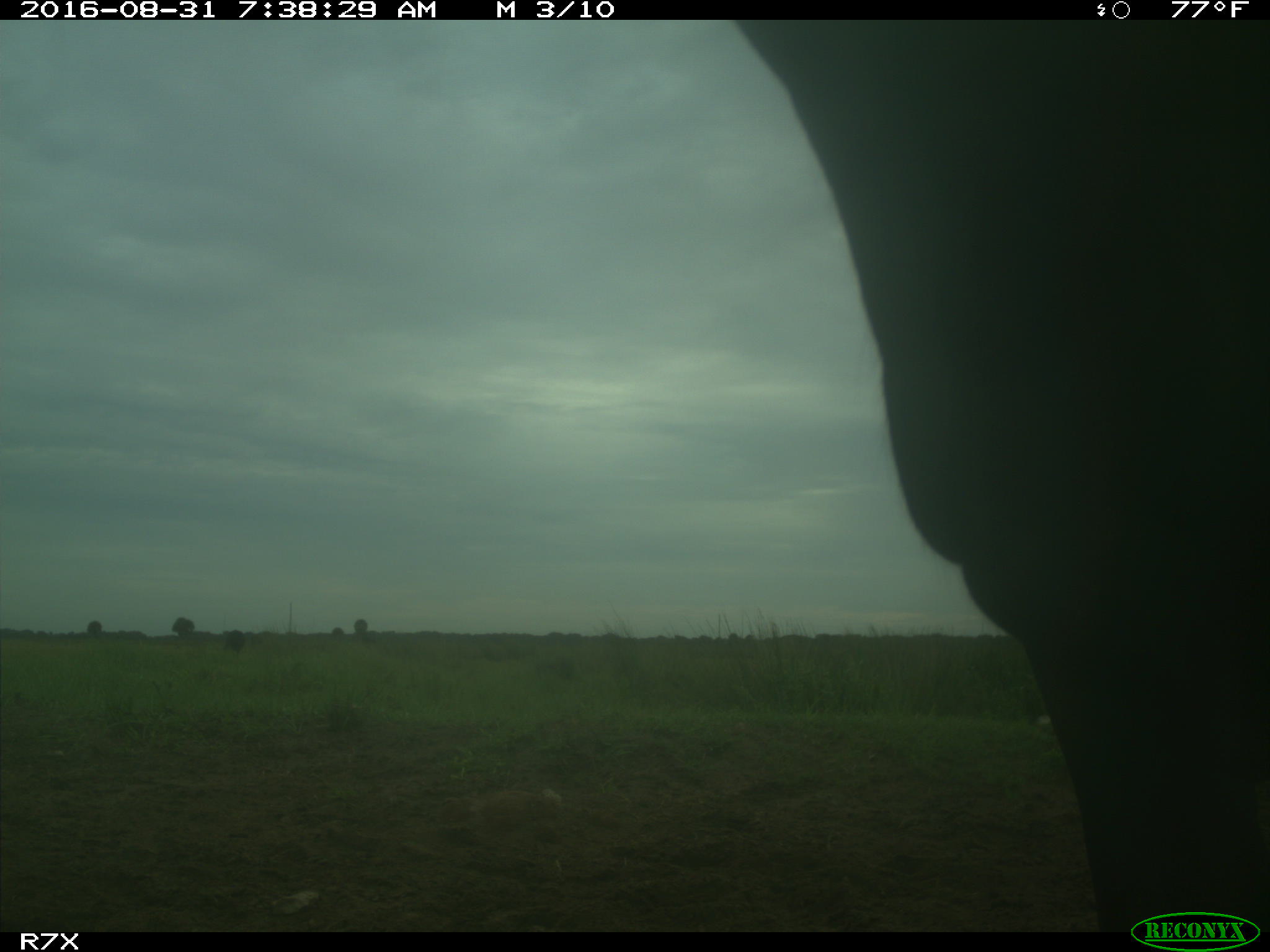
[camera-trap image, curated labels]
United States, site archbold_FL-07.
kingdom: Animalia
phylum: Chordata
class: Mammalia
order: Artiodactyla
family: Bovidae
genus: Bos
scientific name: Bos taurus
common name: domestic cow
Bos taurus (domestic cow).